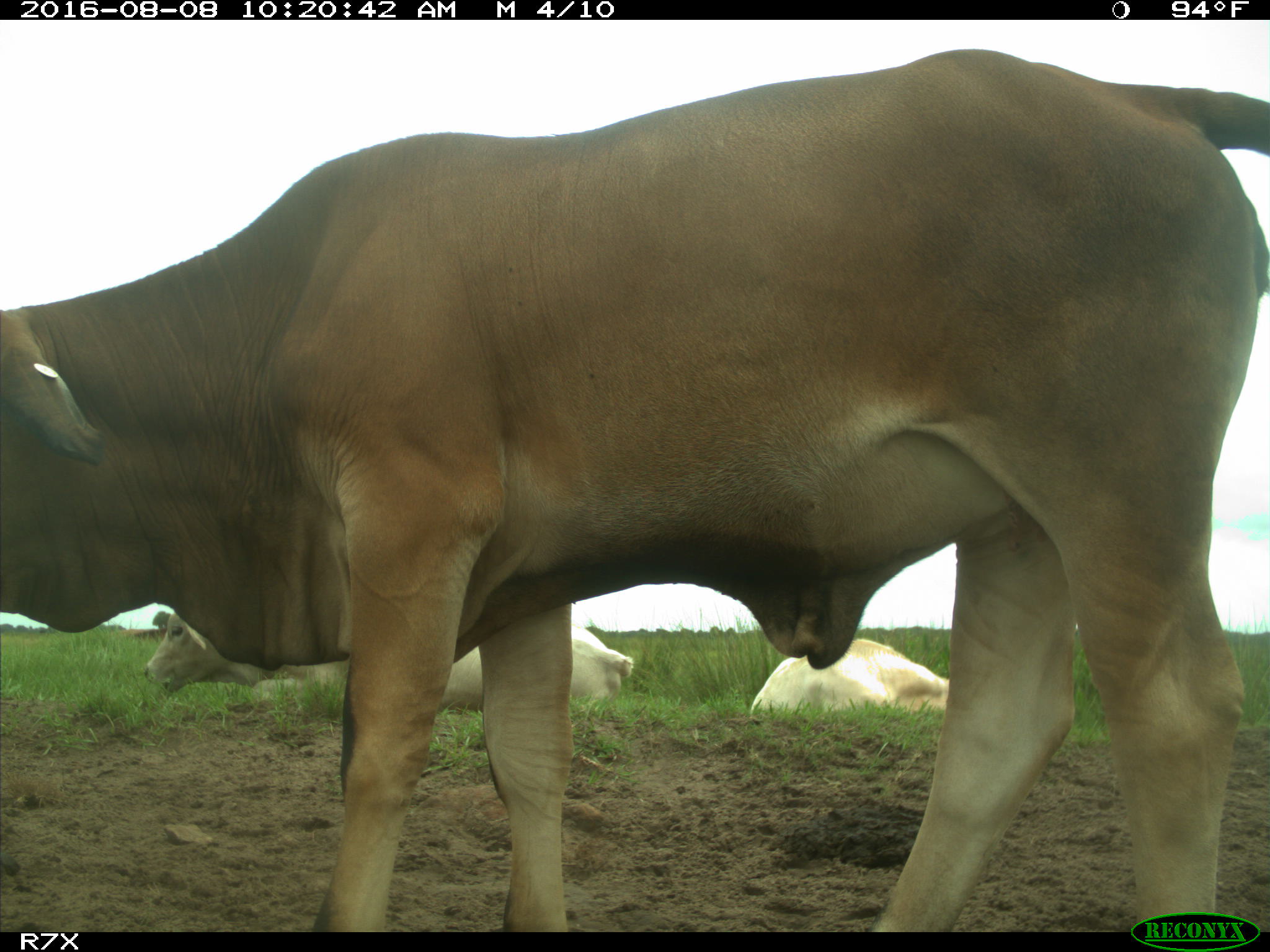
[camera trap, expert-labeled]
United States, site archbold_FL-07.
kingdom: Animalia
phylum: Chordata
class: Mammalia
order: Artiodactyla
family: Bovidae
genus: Bos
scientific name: Bos taurus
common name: domestic cow